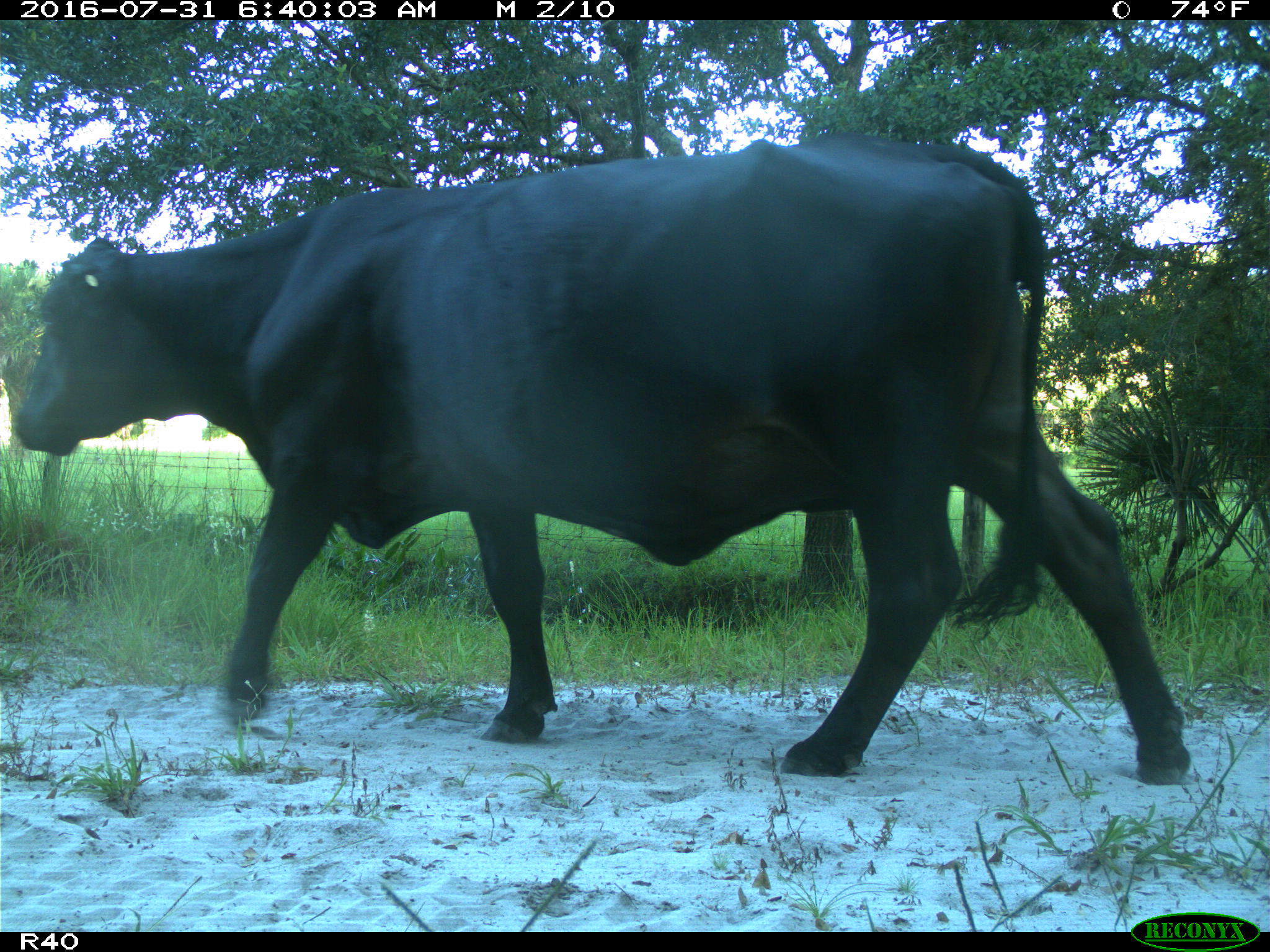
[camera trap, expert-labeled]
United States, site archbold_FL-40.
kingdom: Animalia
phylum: Chordata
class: Mammalia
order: Artiodactyla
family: Bovidae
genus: Bos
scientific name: Bos taurus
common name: domestic cow